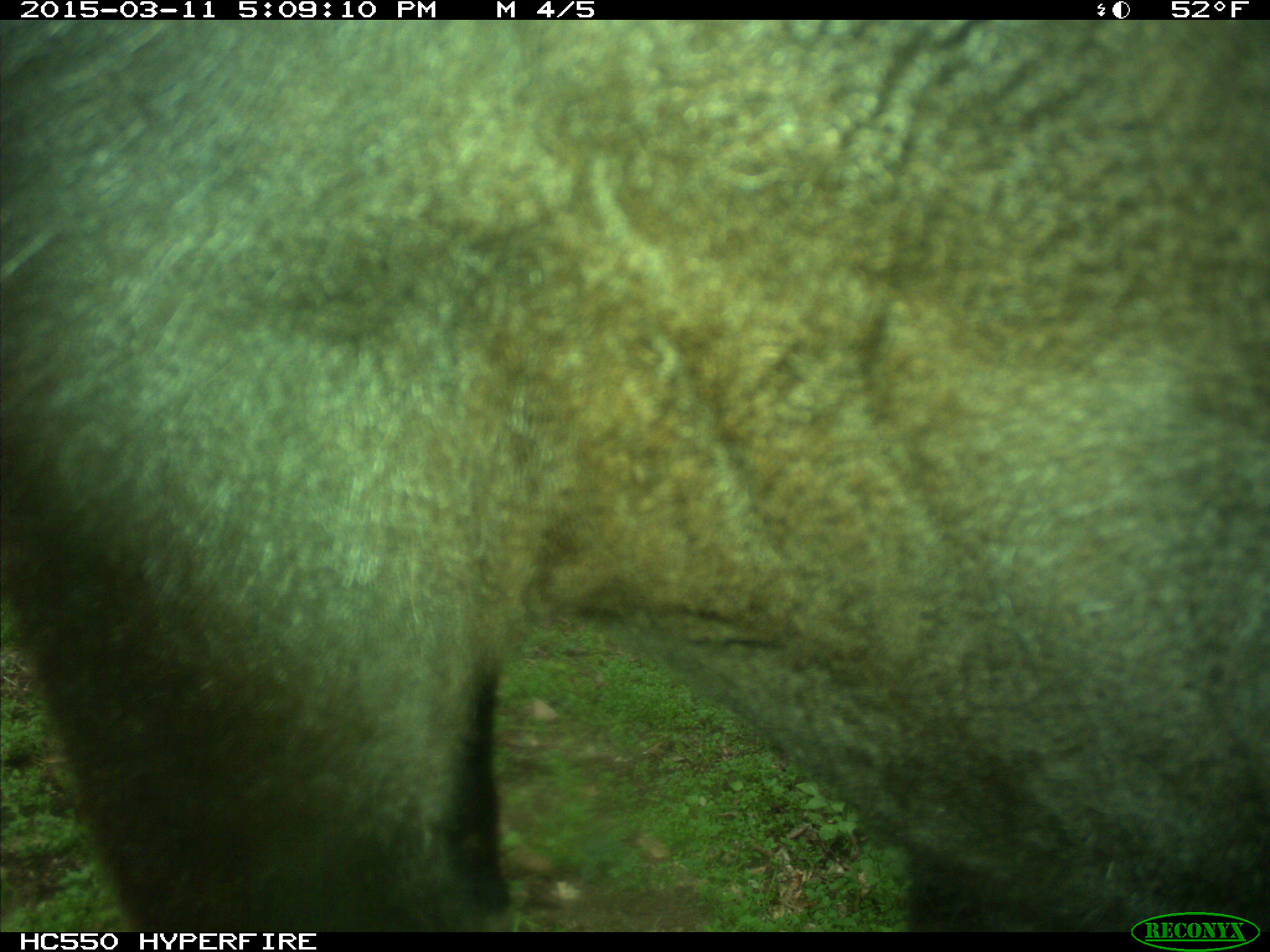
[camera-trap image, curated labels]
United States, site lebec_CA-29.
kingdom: Animalia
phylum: Chordata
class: Mammalia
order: Artiodactyla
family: Bovidae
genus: Bos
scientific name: Bos taurus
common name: domestic cow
Bos taurus (domestic cow).